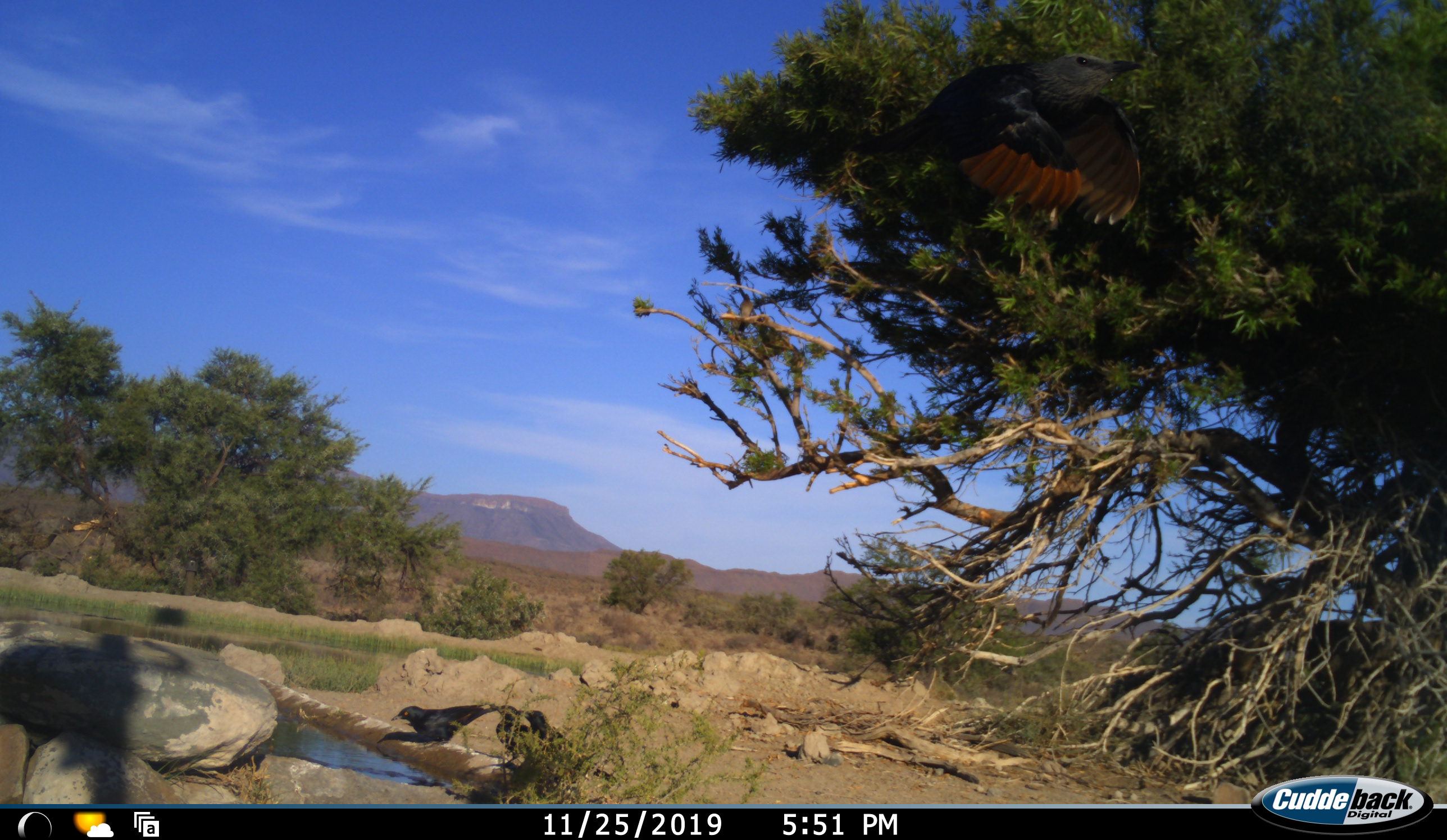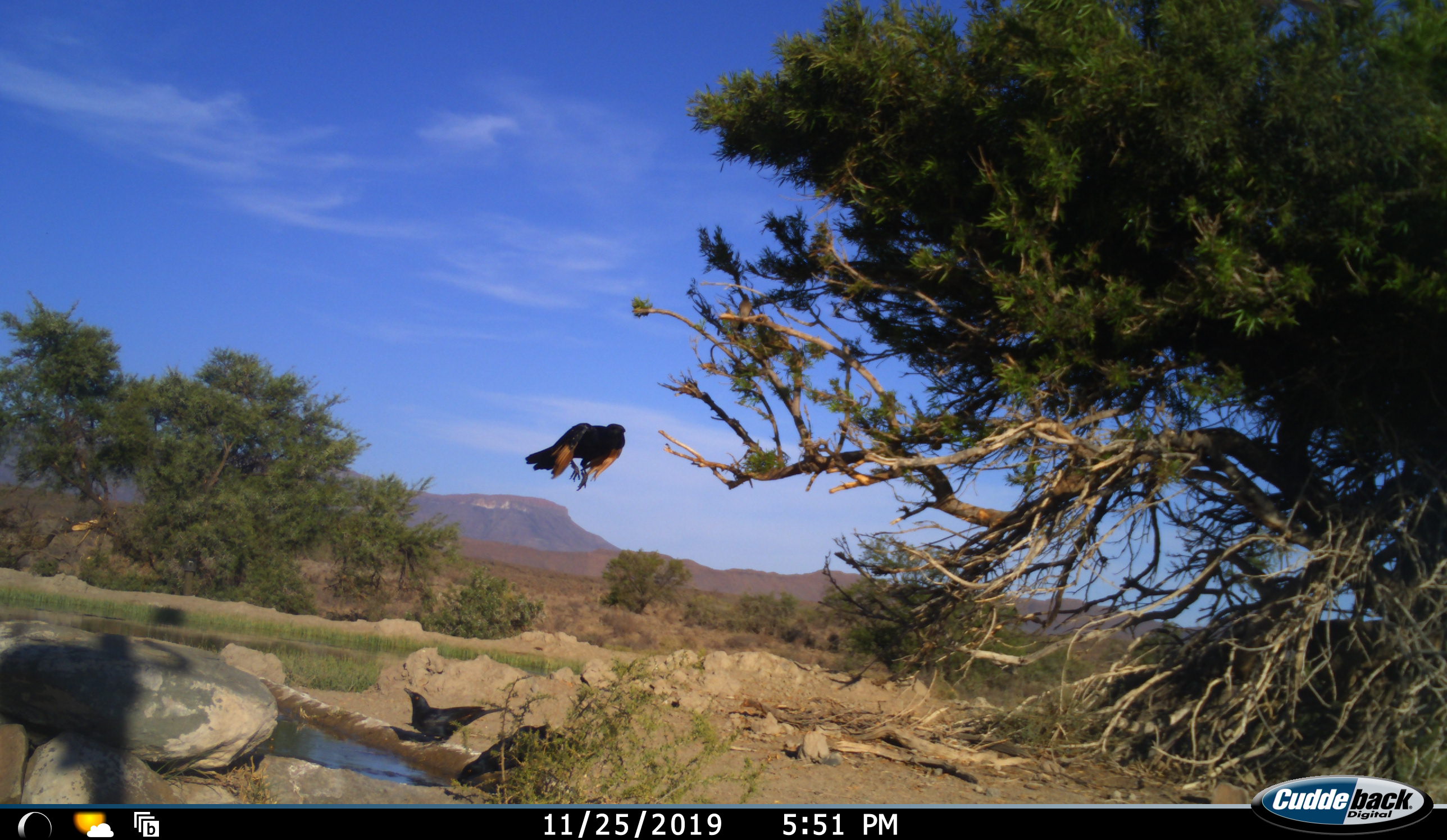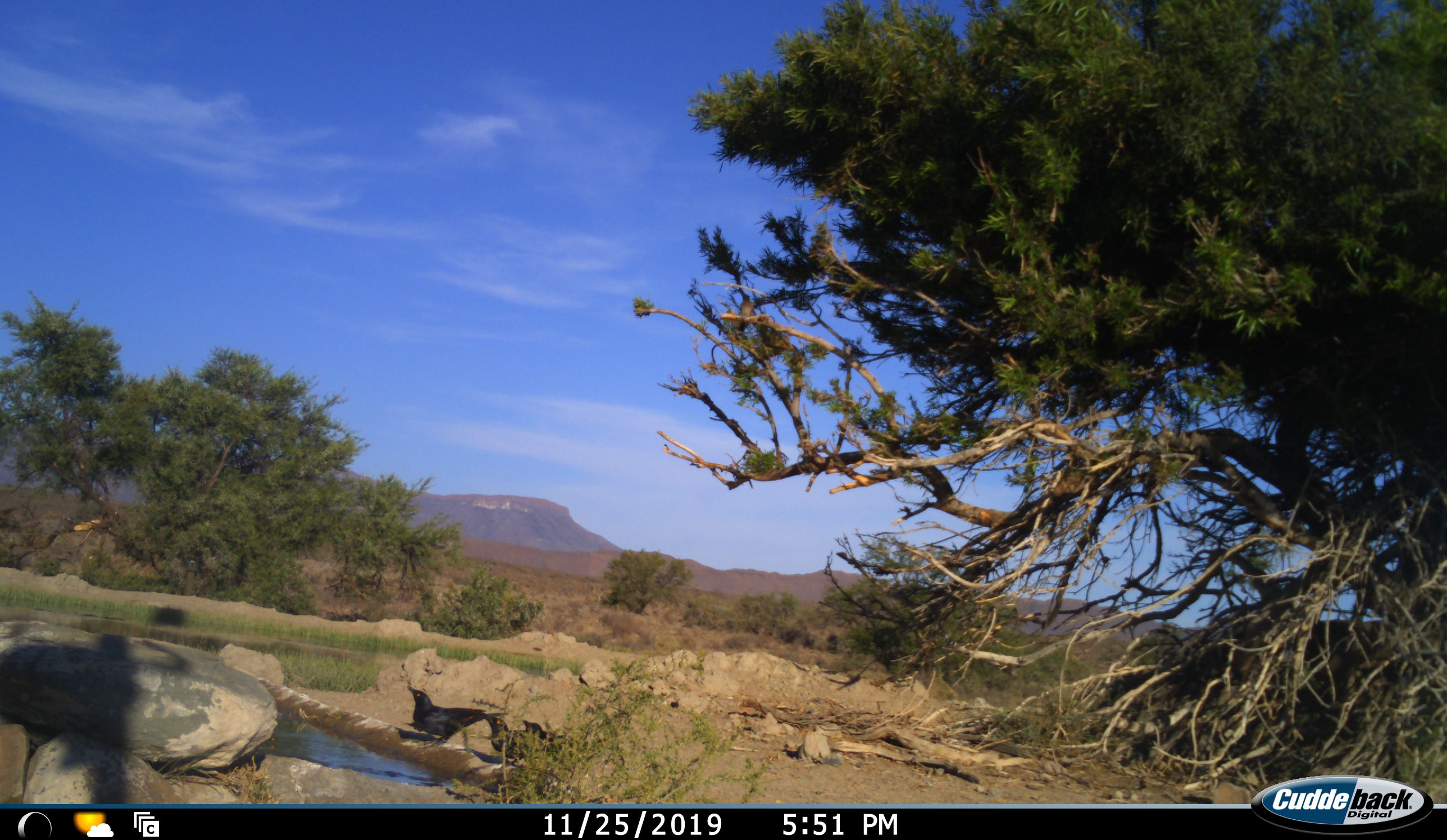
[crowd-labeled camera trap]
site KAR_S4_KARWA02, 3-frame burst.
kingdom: Animalia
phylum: Chordata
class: Aves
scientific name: Aves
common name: bird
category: birdother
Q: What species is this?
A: Birdother (bird) (Aves).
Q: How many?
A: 3.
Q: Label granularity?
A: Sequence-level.